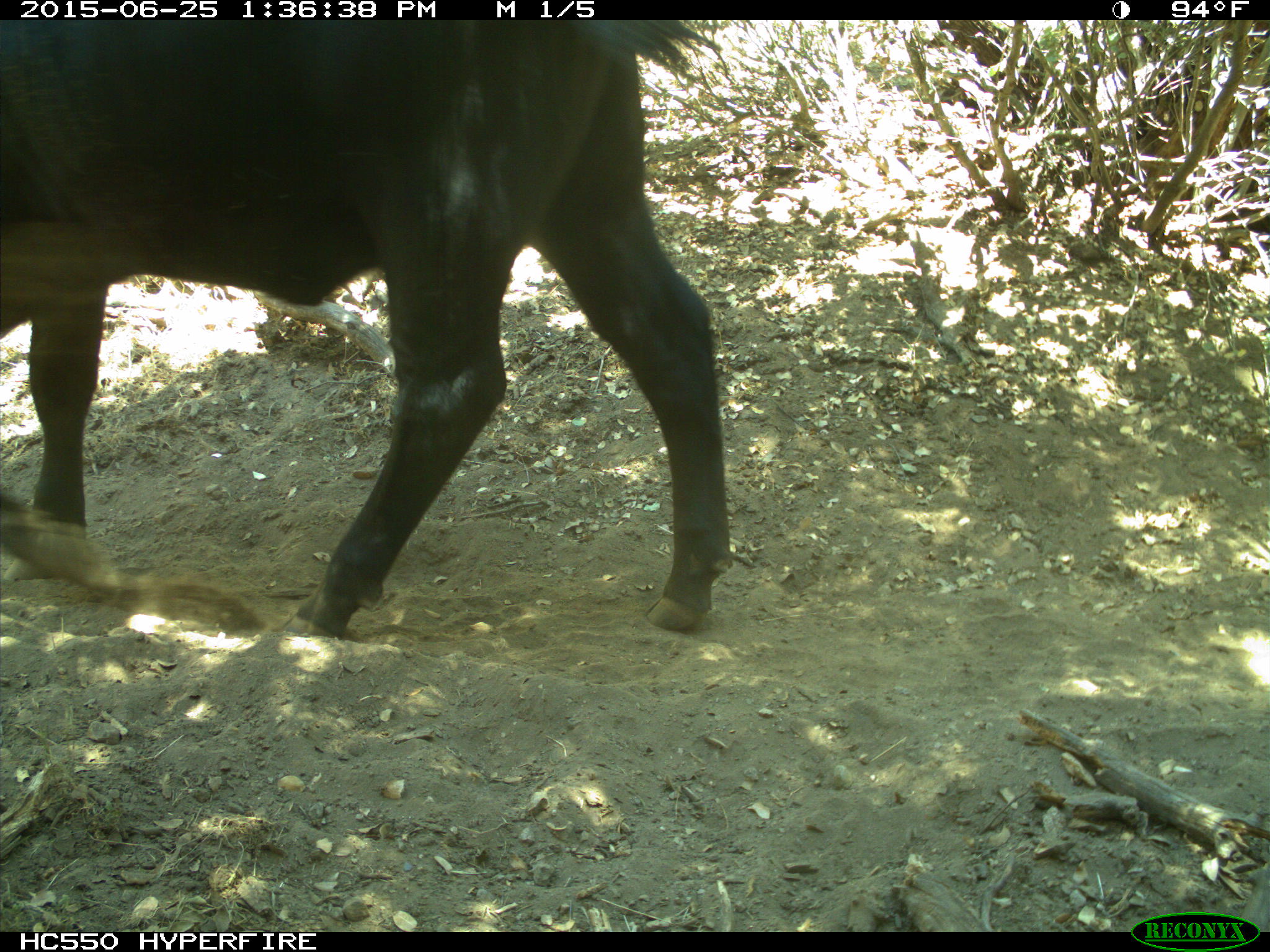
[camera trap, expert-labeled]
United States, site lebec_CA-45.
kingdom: Animalia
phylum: Chordata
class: Mammalia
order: Artiodactyla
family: Bovidae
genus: Bos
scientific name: Bos taurus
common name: domestic cow